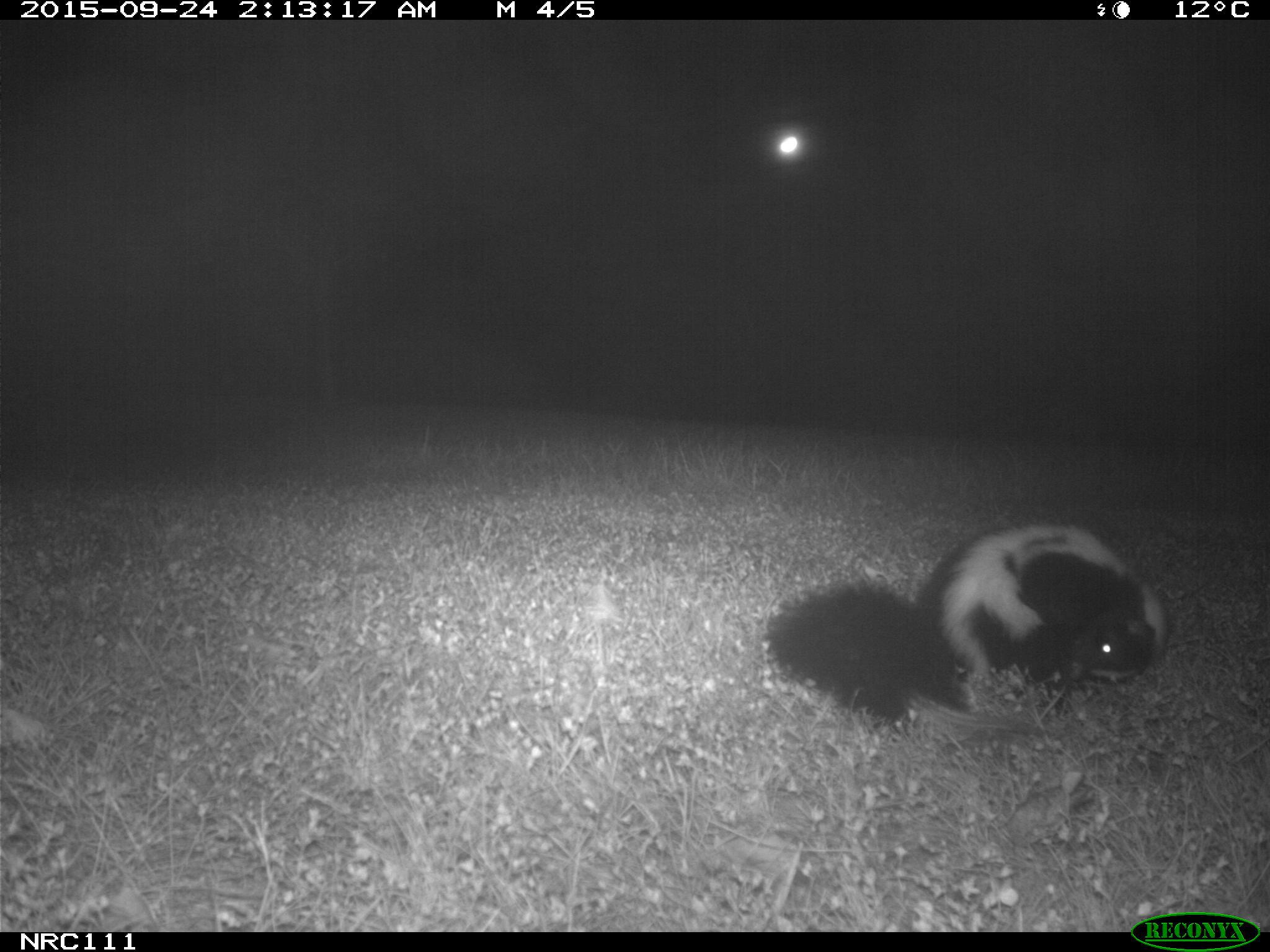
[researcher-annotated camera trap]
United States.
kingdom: Animalia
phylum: Chordata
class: Mammalia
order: Carnivora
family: Mephitidae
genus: Mephitis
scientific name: Mephitis mephitis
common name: striped skunk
Striped Skunk (Mephitis mephitis).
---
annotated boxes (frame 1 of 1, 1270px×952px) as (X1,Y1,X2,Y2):
Striped Skunk: (761,511,1170,741)